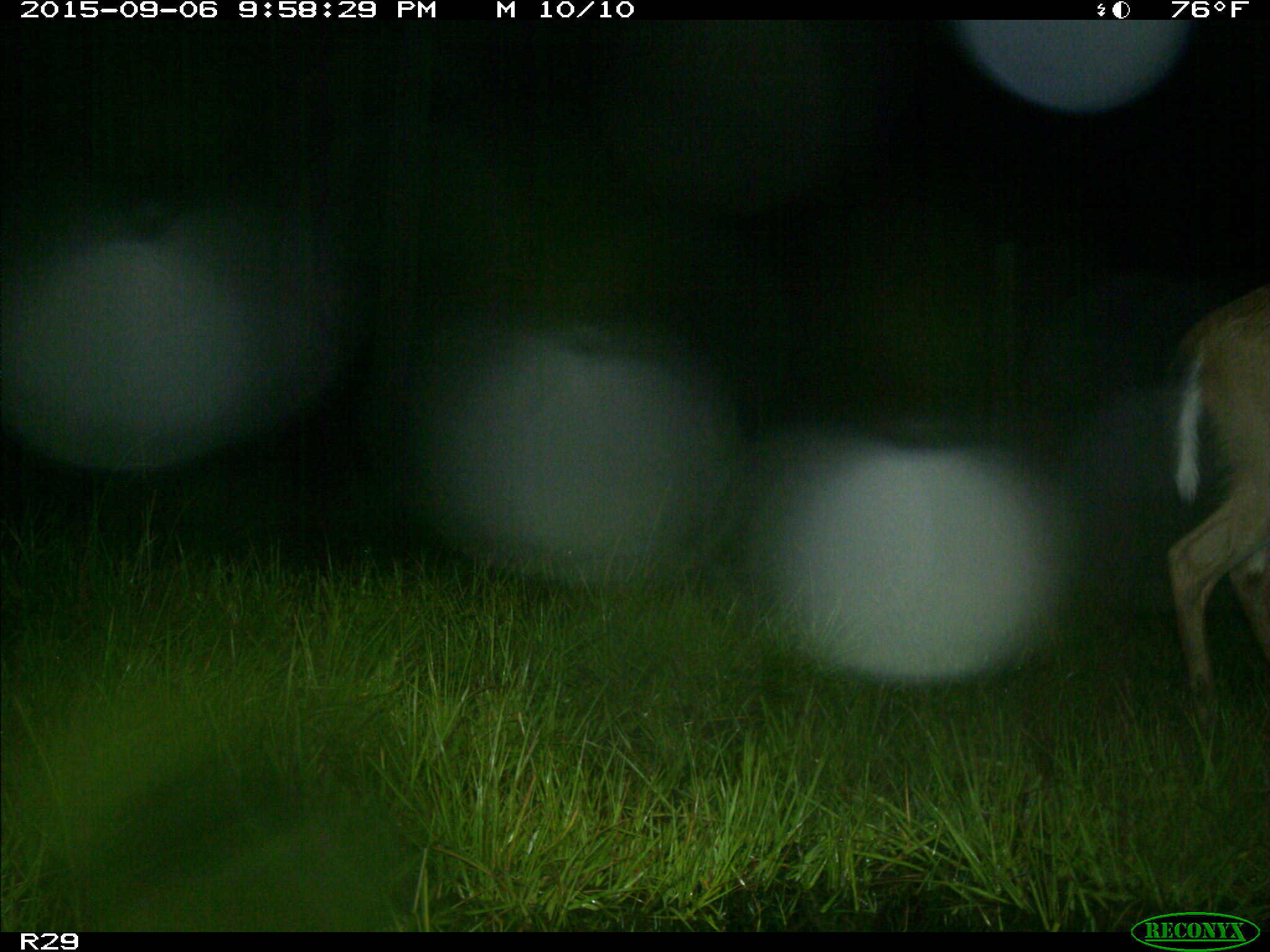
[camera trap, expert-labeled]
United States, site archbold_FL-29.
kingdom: Animalia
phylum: Chordata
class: Mammalia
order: Artiodactyla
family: Cervidae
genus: Odocoileus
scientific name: Odocoileus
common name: deer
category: unidentified deer